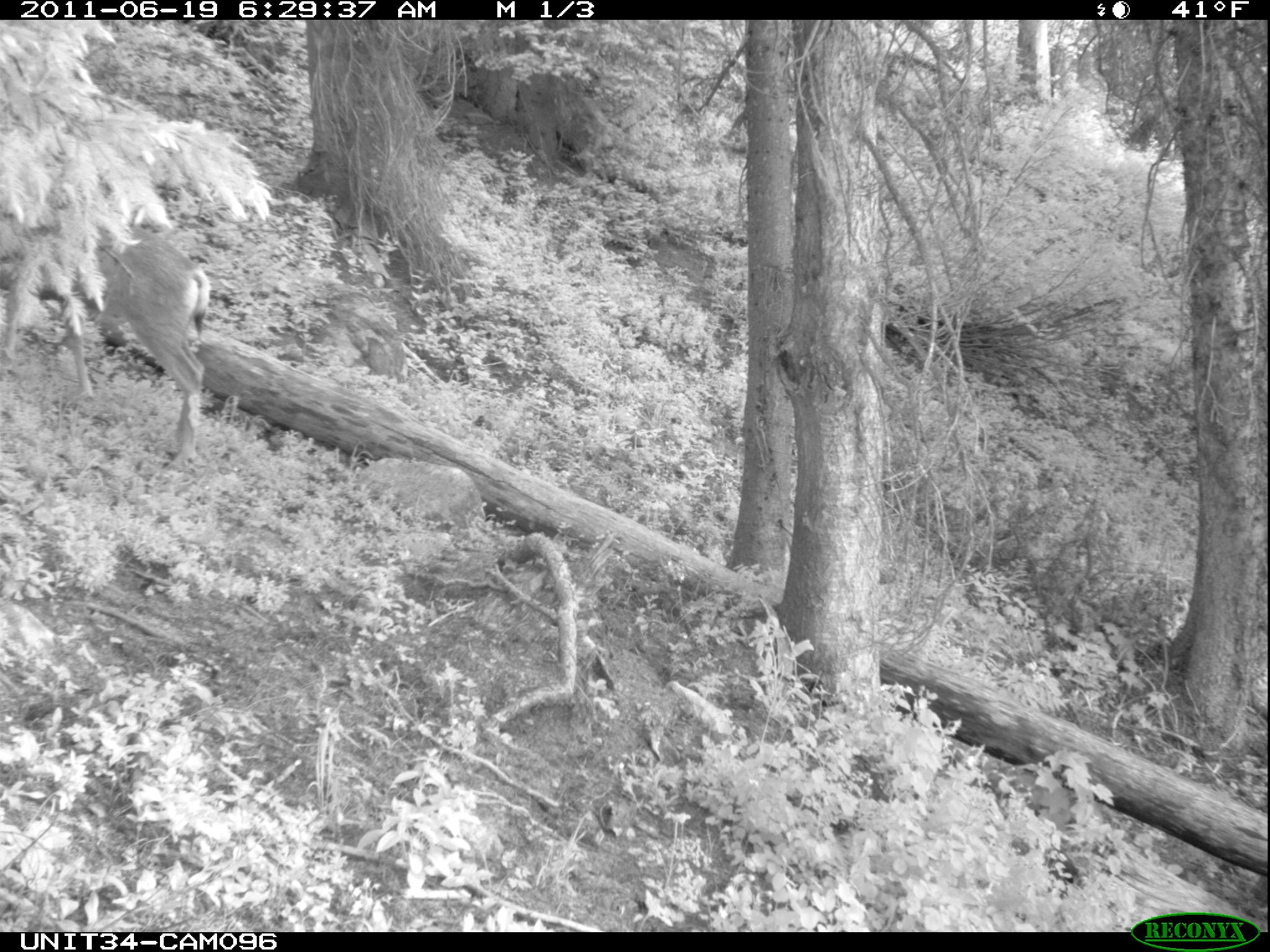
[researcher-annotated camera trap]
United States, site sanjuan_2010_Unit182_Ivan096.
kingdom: Animalia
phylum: Chordata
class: Mammalia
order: Artiodactyla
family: Cervidae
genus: Odocoileus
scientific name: Odocoileus hemionus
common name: mule deer